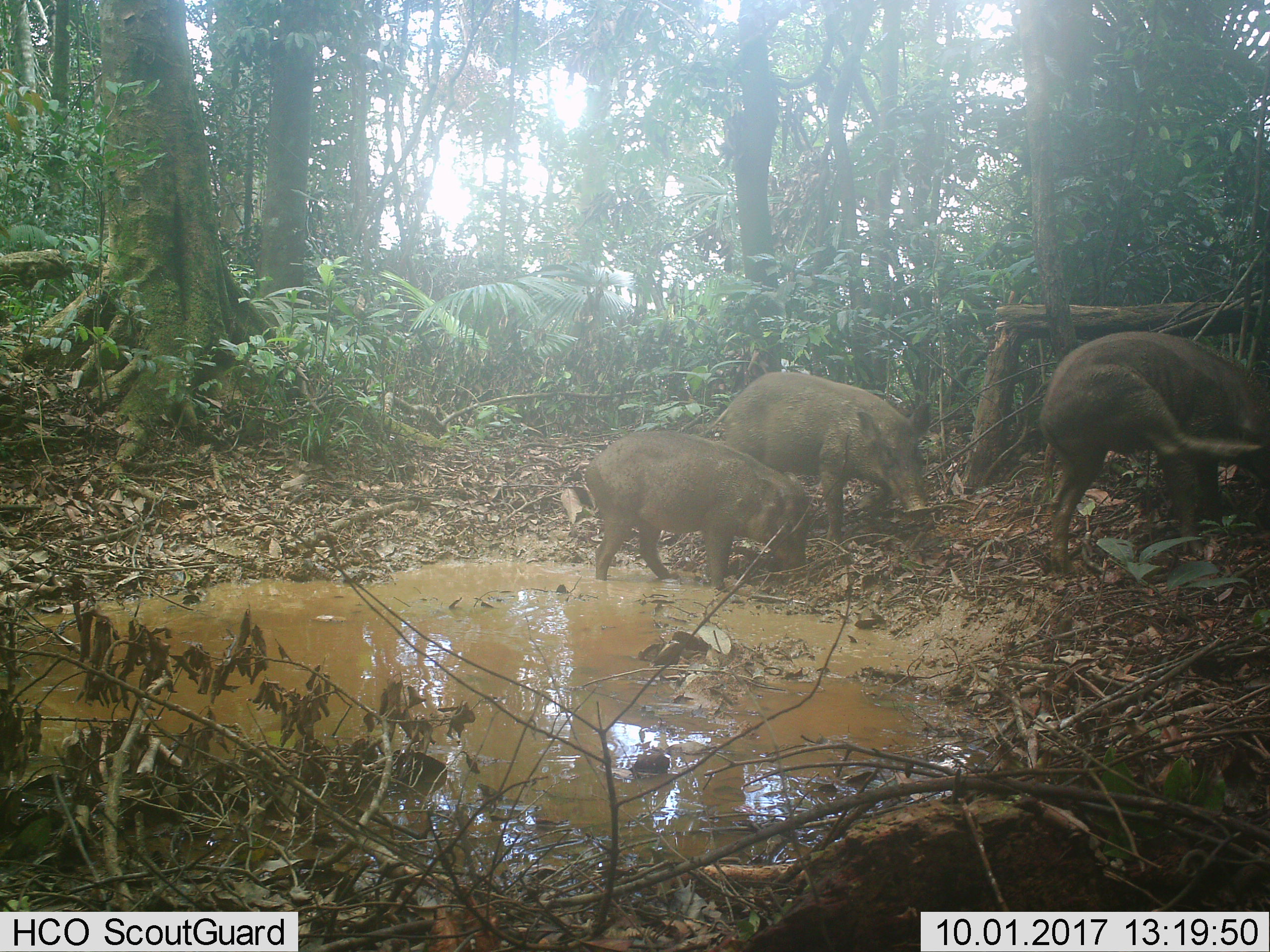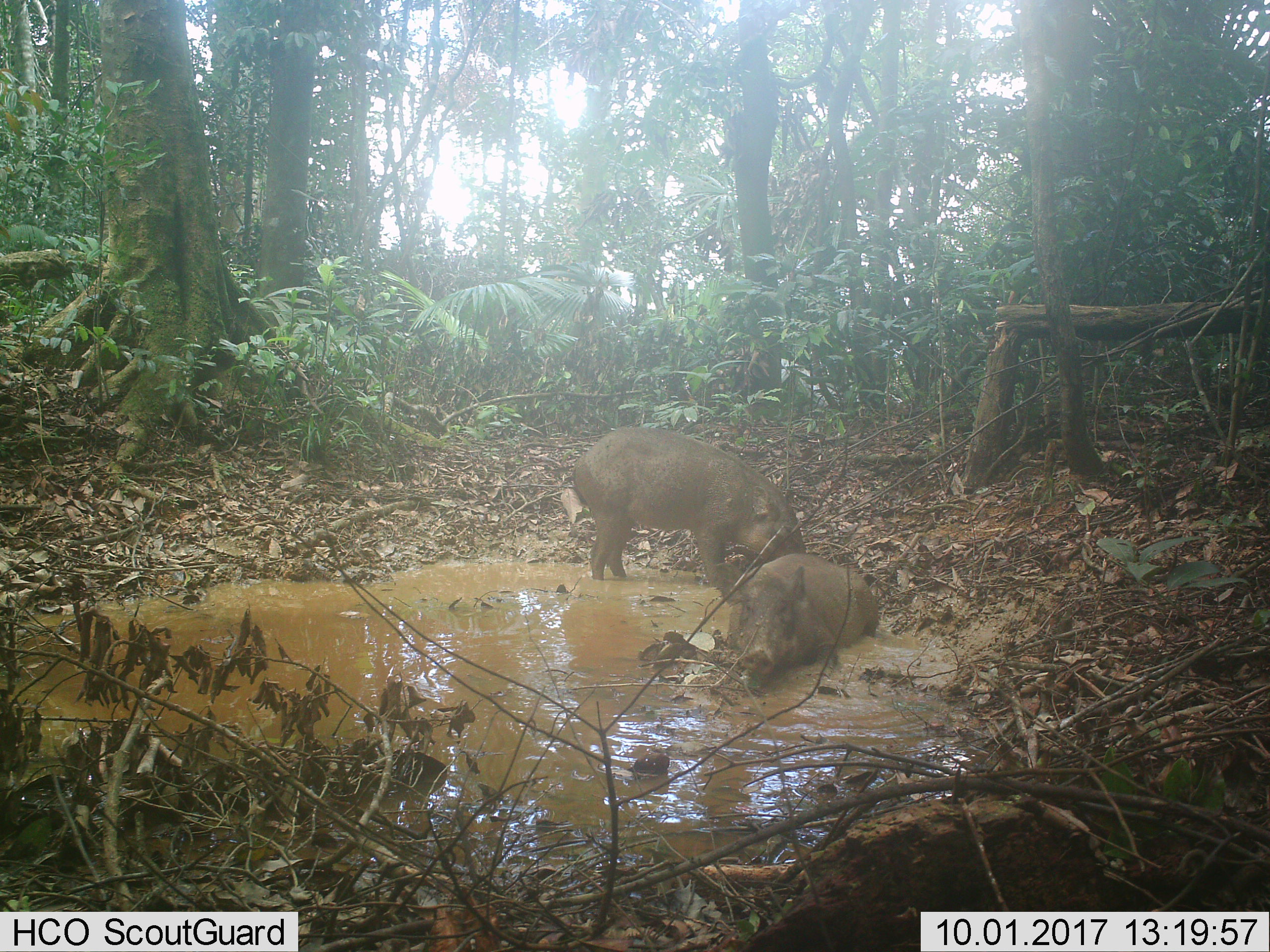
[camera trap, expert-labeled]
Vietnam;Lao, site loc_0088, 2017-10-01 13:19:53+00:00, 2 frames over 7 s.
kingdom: Animalia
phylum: Chordata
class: Mammalia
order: Artiodactyla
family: Suidae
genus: Sus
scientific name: Sus scrofa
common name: eurasian wild pig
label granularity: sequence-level